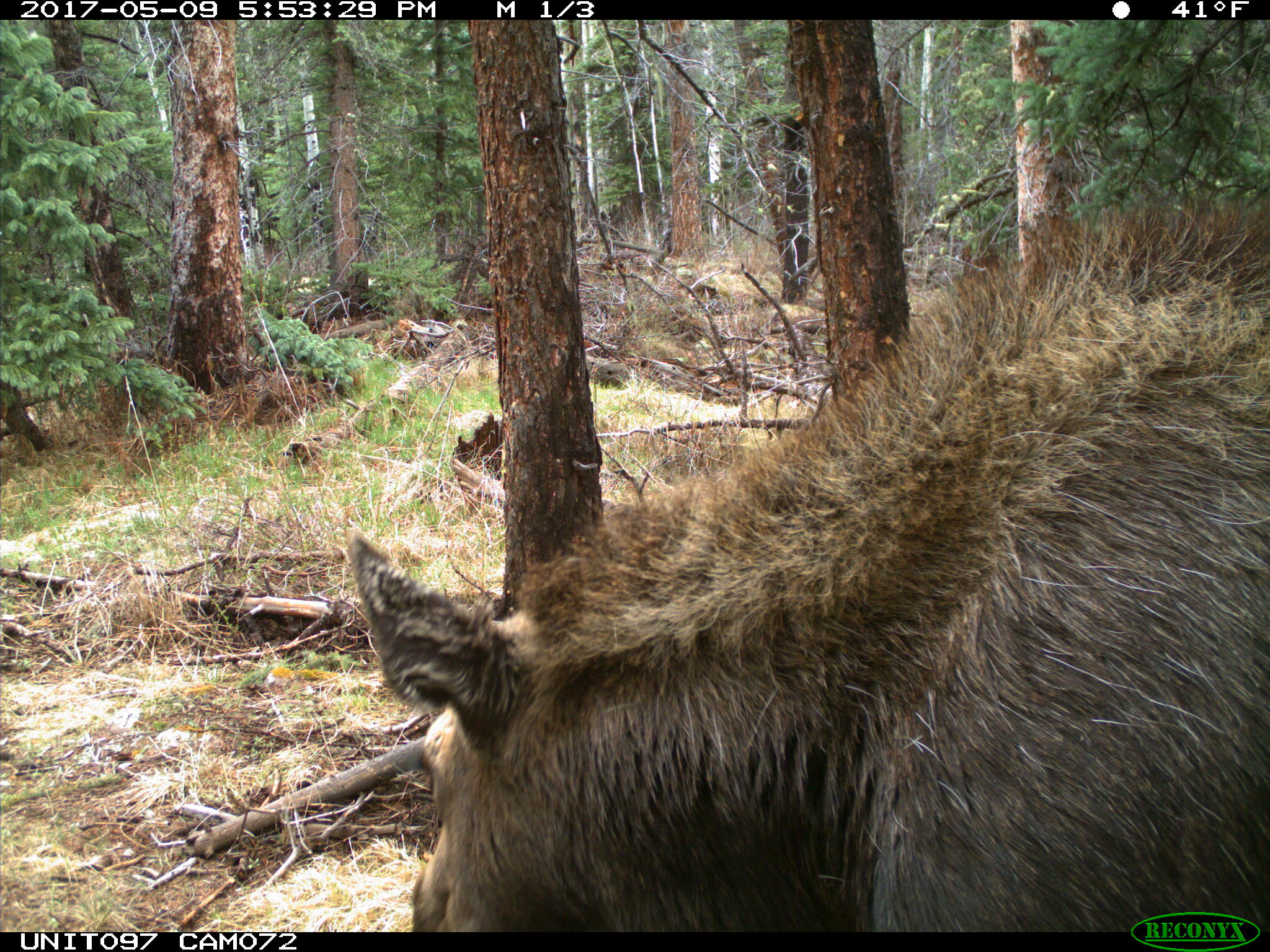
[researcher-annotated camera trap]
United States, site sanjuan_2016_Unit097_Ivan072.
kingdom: Animalia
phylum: Chordata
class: Mammalia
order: Artiodactyla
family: Cervidae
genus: Alces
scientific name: Alces alces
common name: moose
Alces alces (moose).